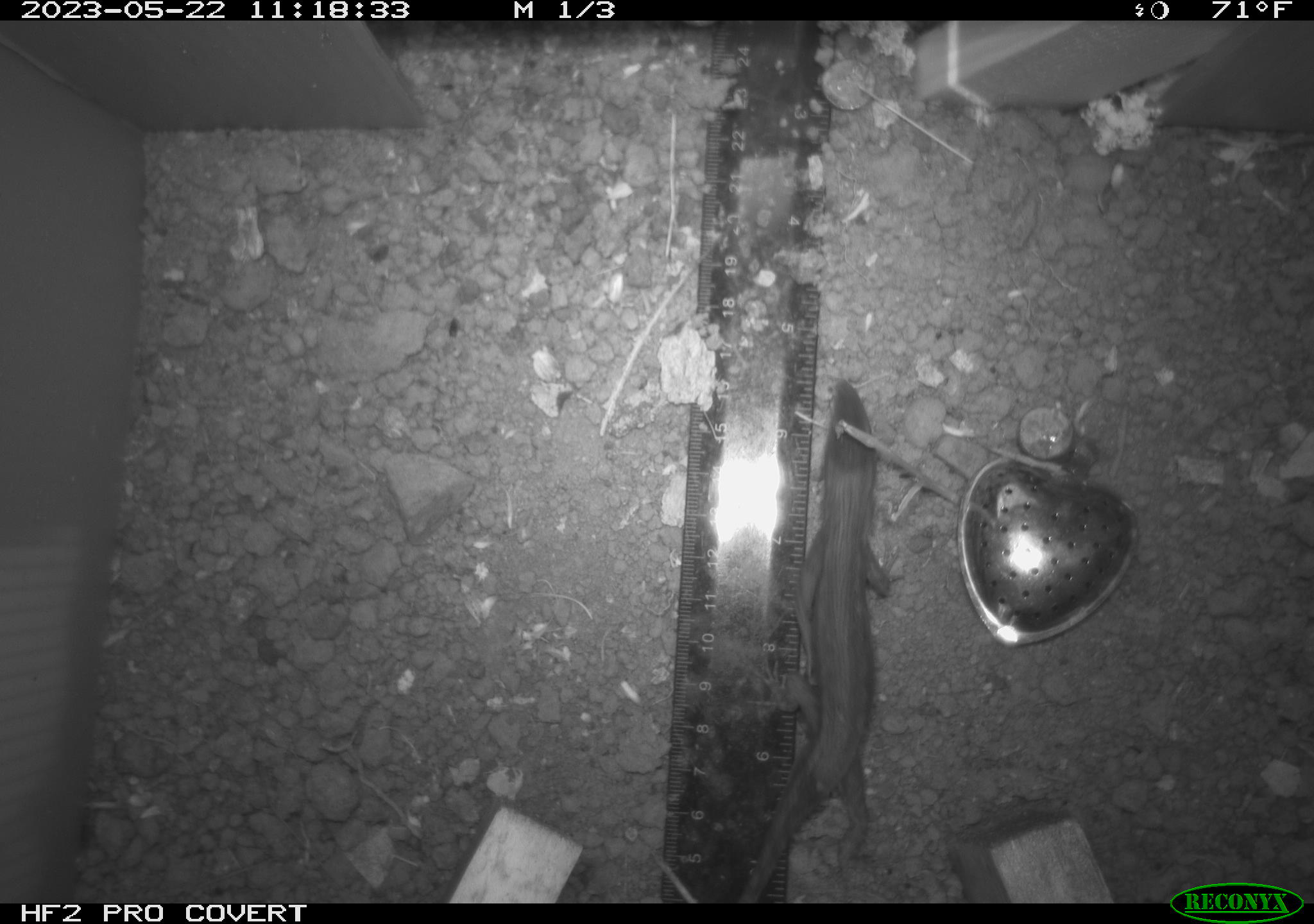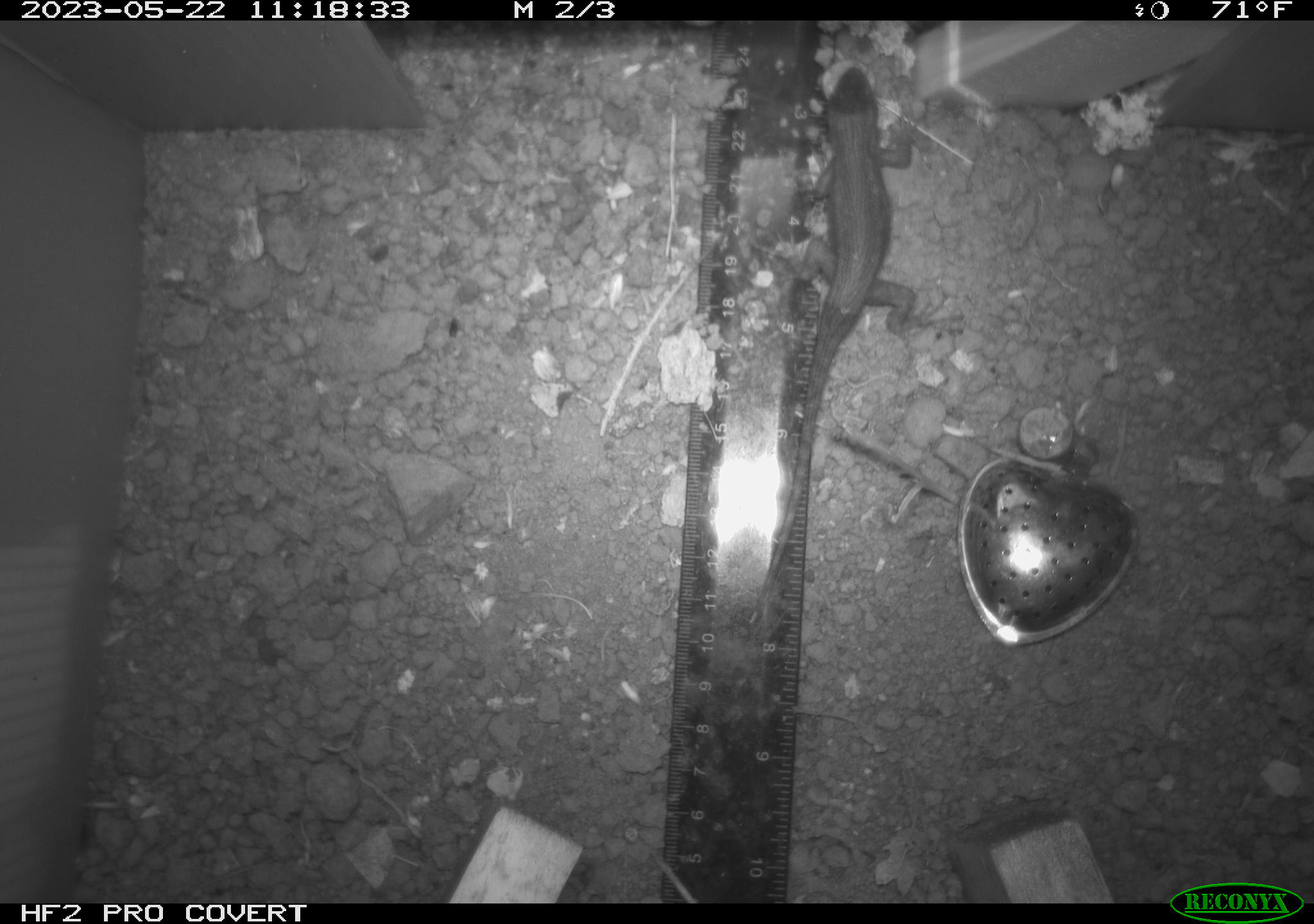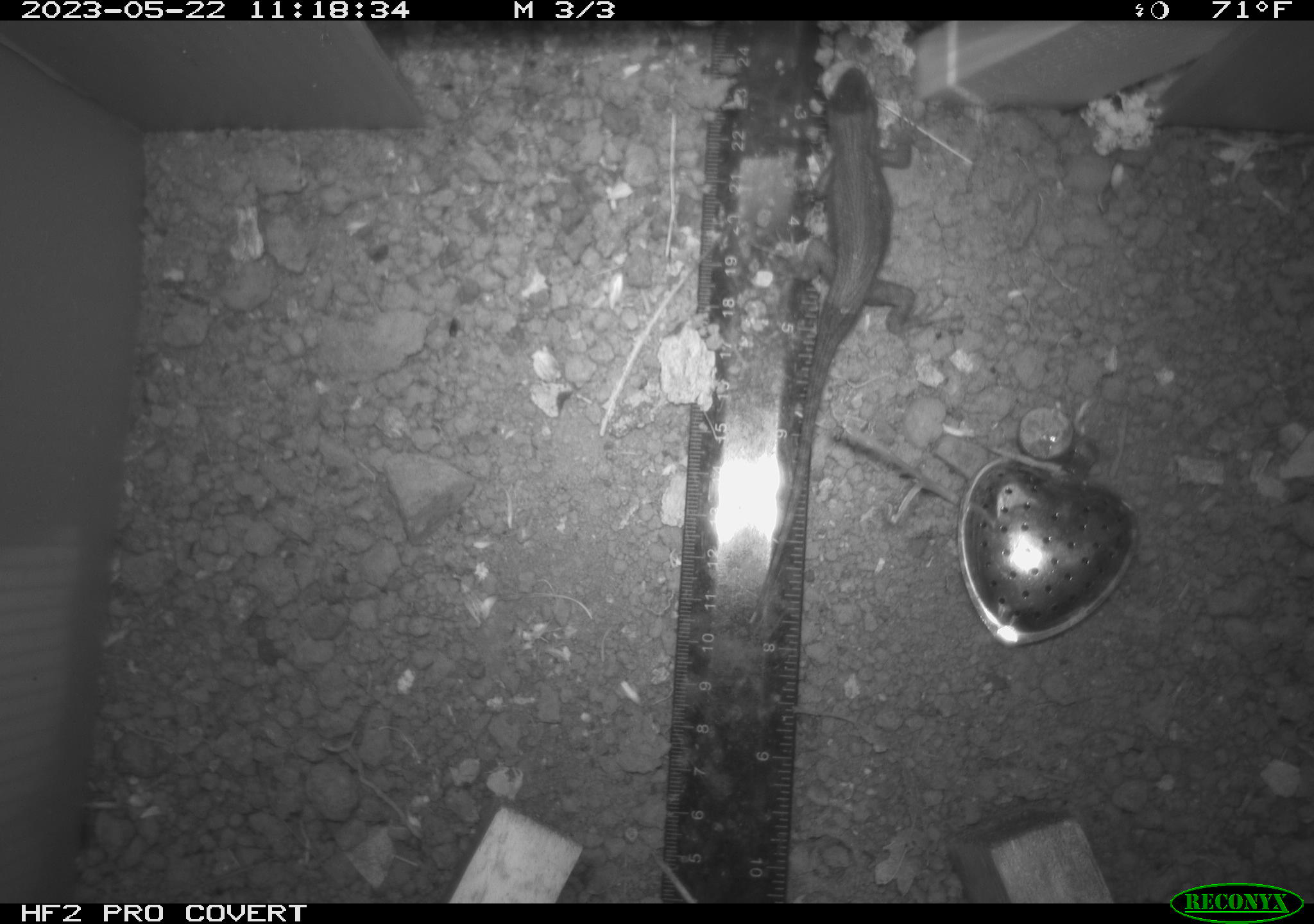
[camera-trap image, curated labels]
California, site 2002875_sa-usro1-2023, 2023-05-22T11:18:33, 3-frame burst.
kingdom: Animalia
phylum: Chordata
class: Reptilia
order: Squamata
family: Phrynosomatidae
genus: Sceloporus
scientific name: Sceloporus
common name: spiny lizards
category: sceloporus species